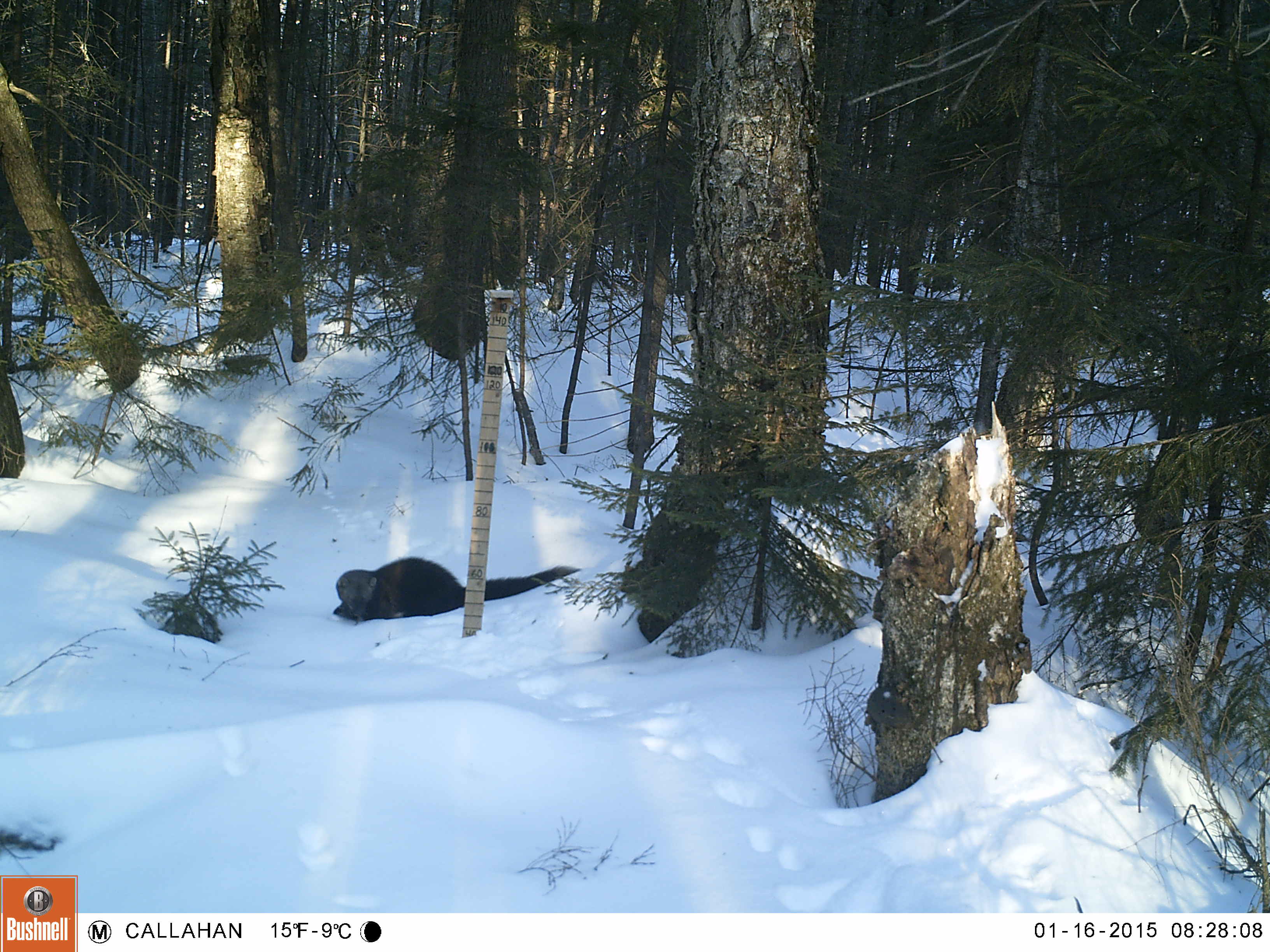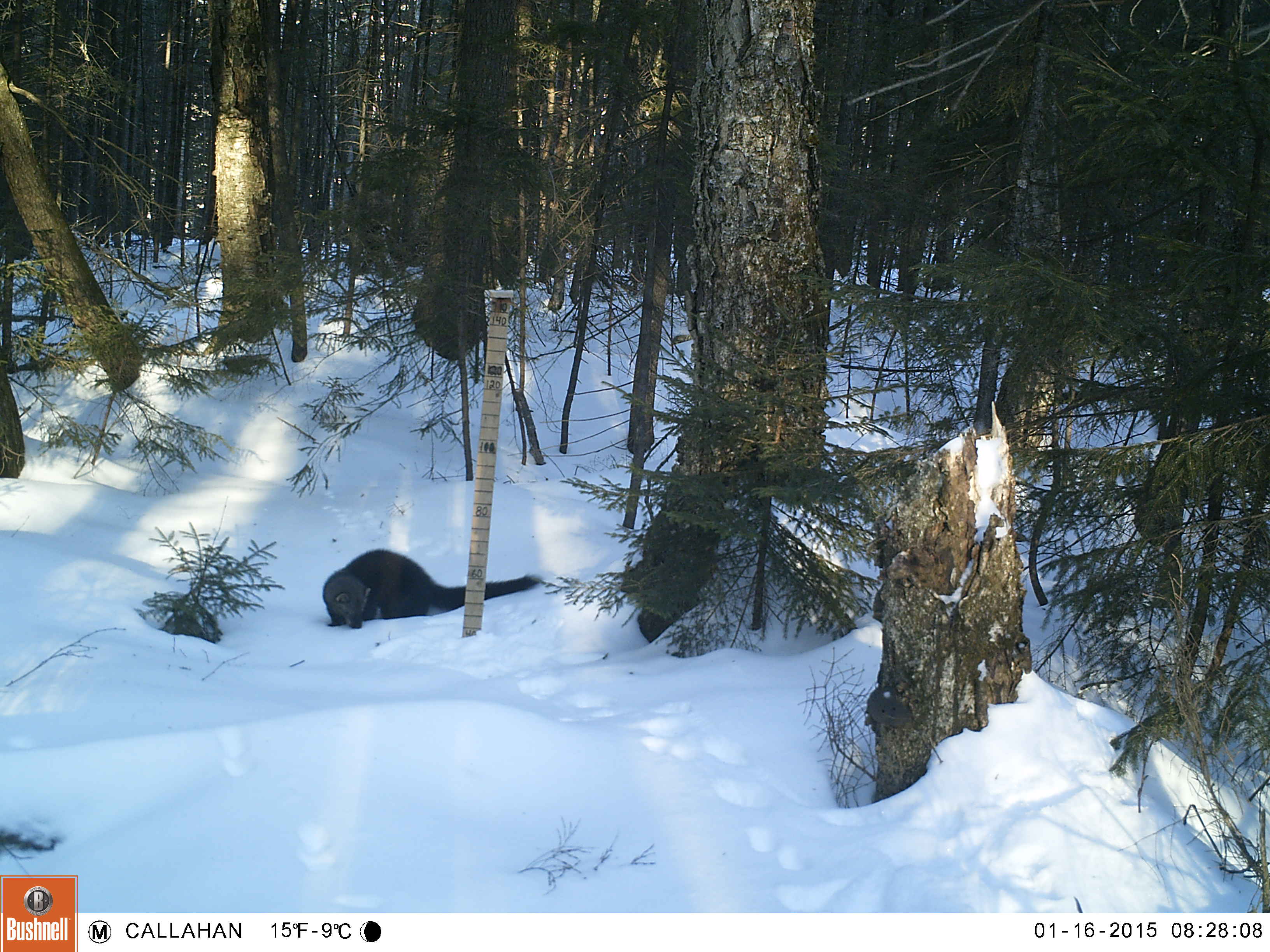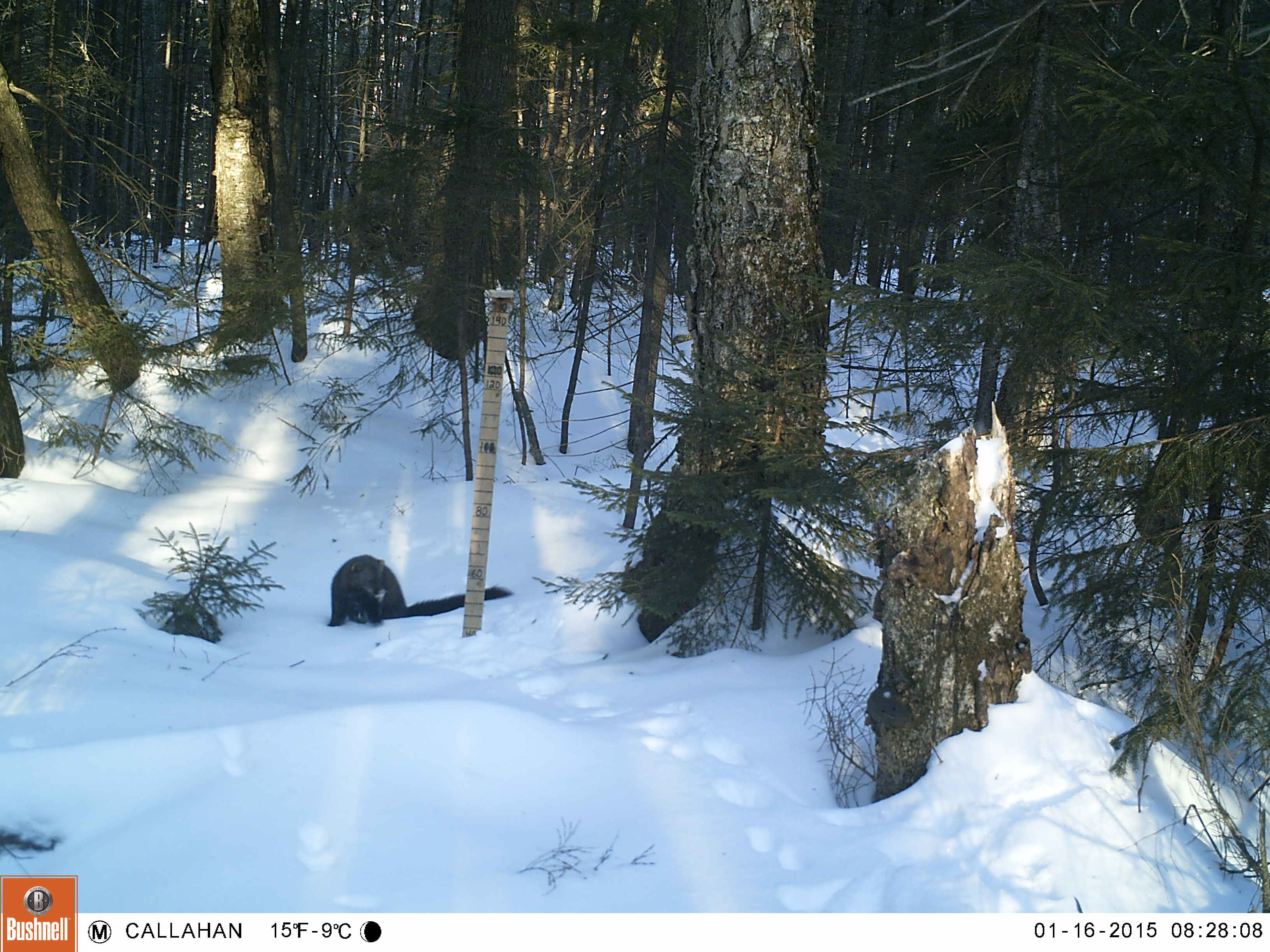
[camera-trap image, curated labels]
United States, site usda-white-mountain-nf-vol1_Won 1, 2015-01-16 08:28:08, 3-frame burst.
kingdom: Animalia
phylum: Chordata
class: Mammalia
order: Carnivora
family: Mustelidae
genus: Pekania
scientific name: Pekania pennanti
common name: fisher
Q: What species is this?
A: Fisher (Pekania pennanti).